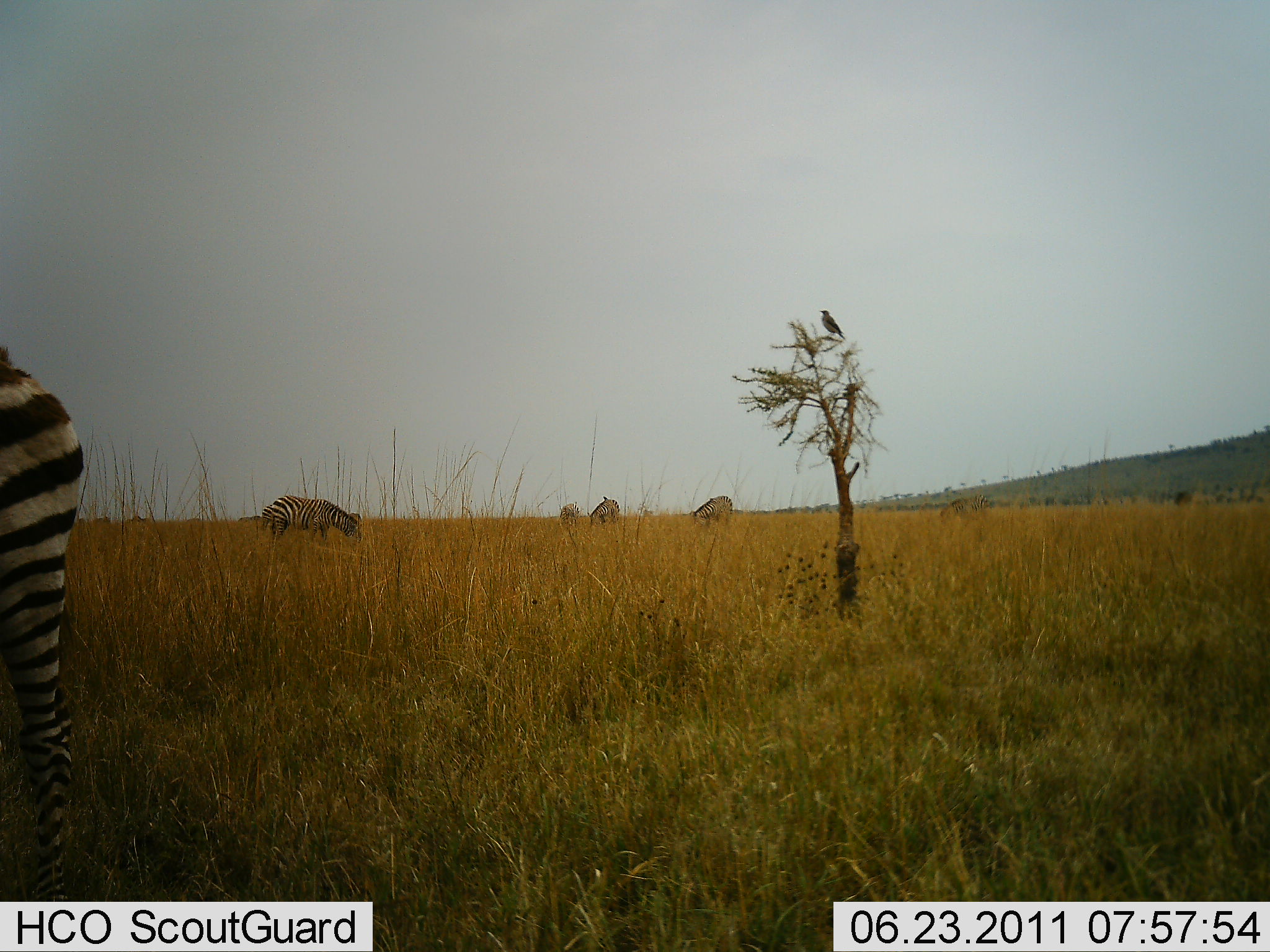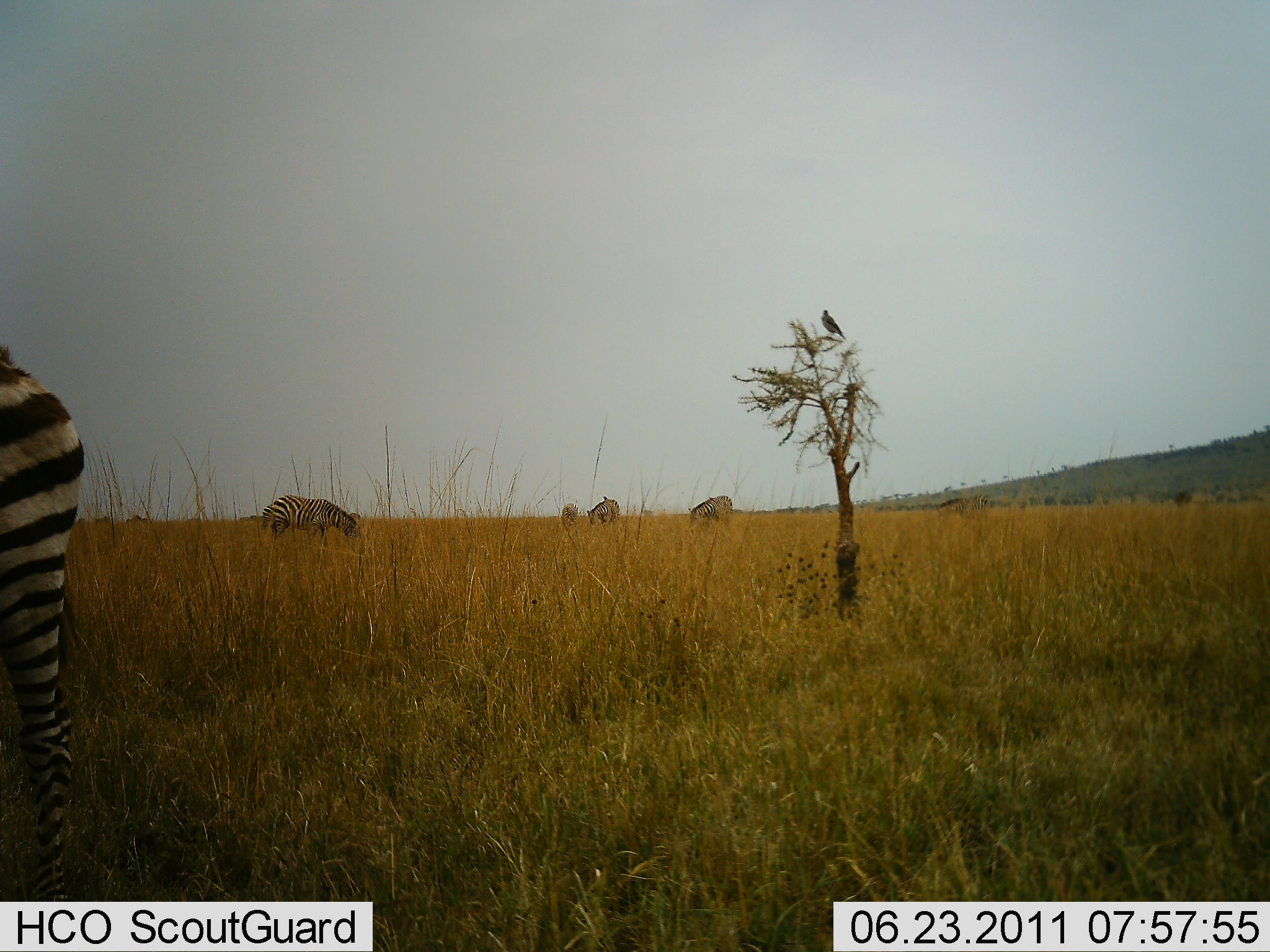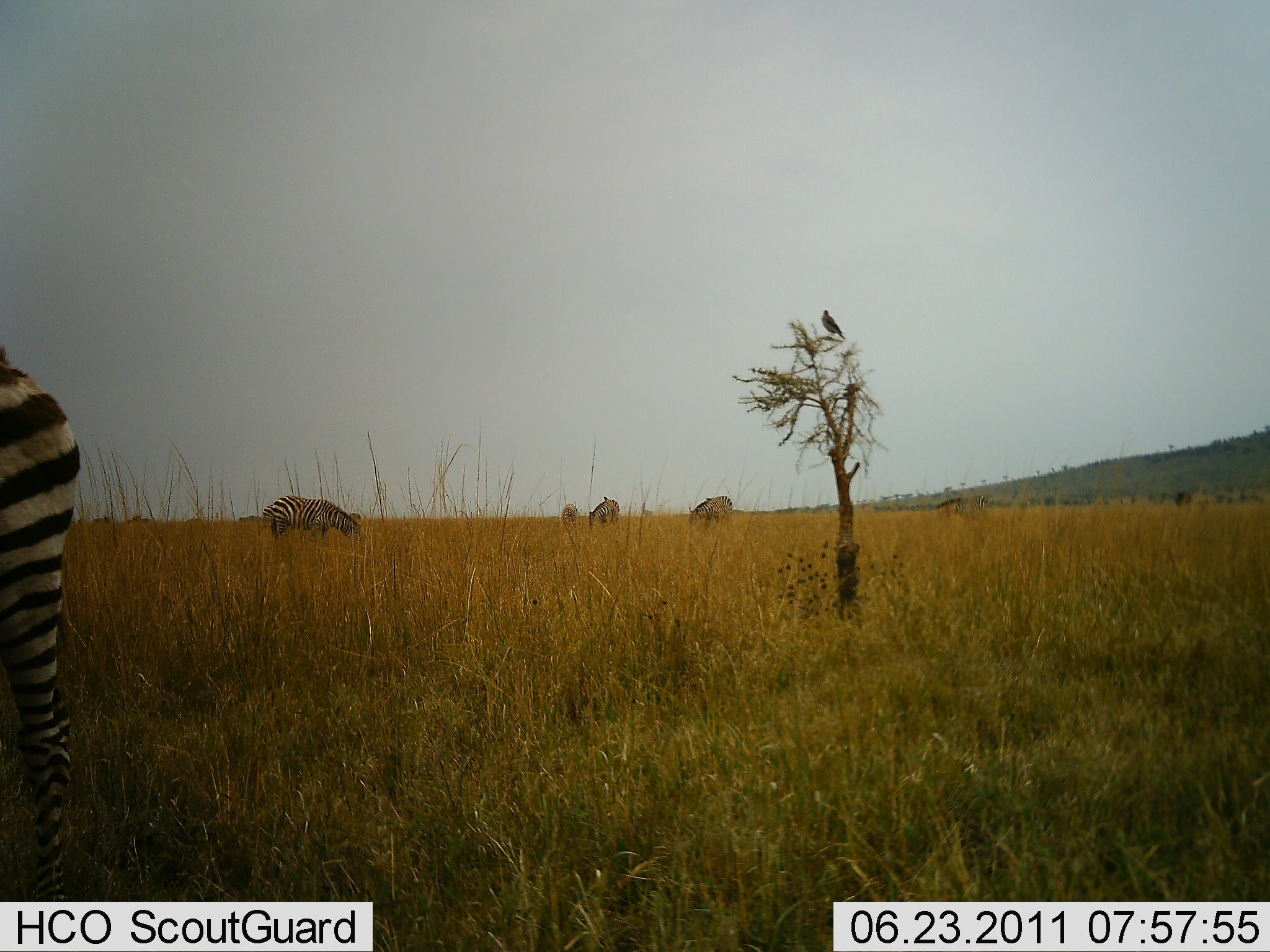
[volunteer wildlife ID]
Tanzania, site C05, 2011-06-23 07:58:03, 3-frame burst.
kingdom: Animalia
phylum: Chordata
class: Mammalia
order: Perissodactyla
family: Equidae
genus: Equus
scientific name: Equus quagga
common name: plains zebra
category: zebra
Zebra (plains zebra) (Equus quagga), count 5. Behavior (volunteer vote fractions): standing 20%, resting 0%, moving 0%, interacting 0%. Young present (vote fraction): 0%. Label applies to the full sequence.